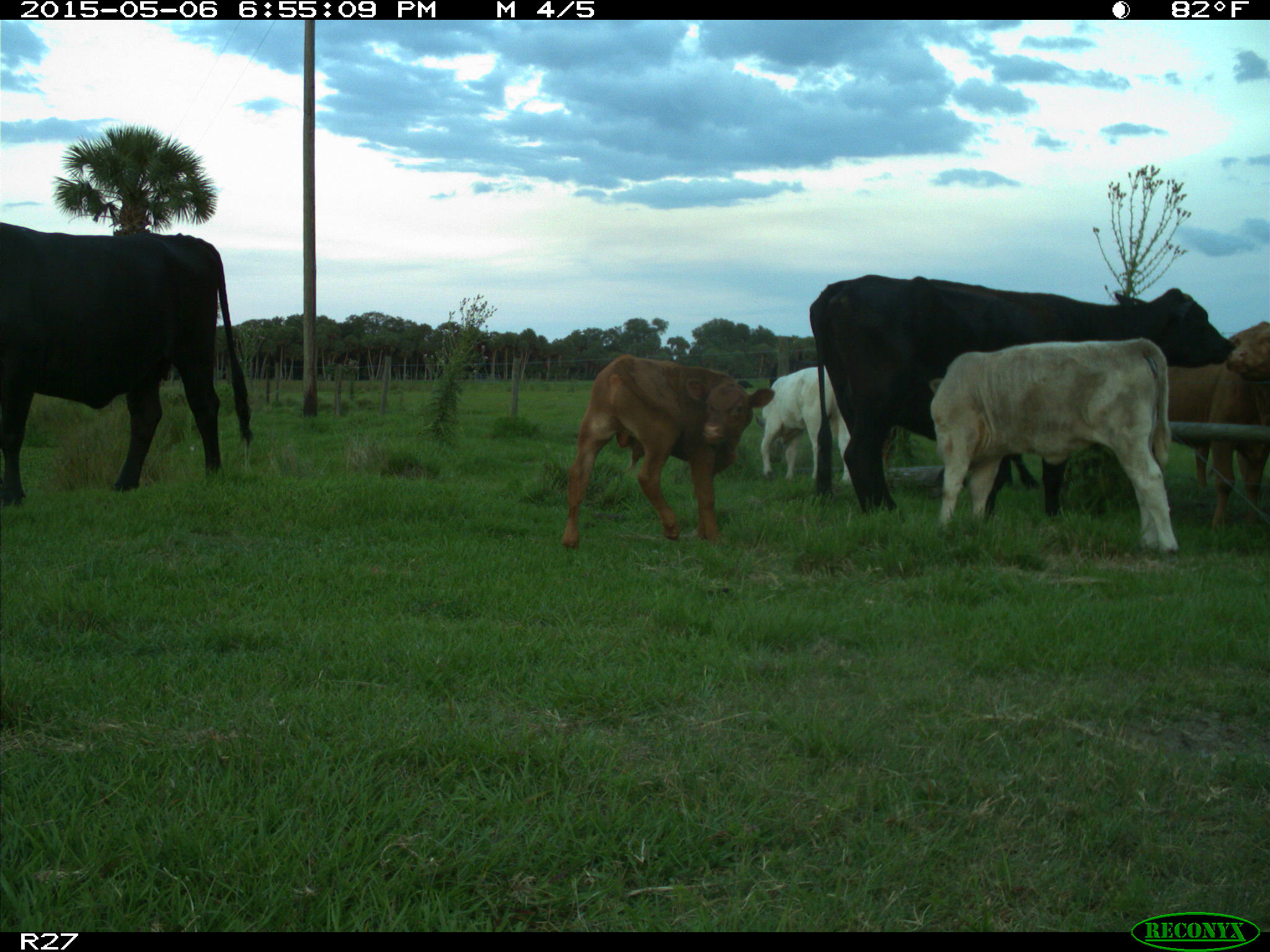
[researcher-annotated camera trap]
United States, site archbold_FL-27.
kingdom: Animalia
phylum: Chordata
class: Mammalia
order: Artiodactyla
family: Bovidae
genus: Bos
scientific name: Bos taurus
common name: domestic cow